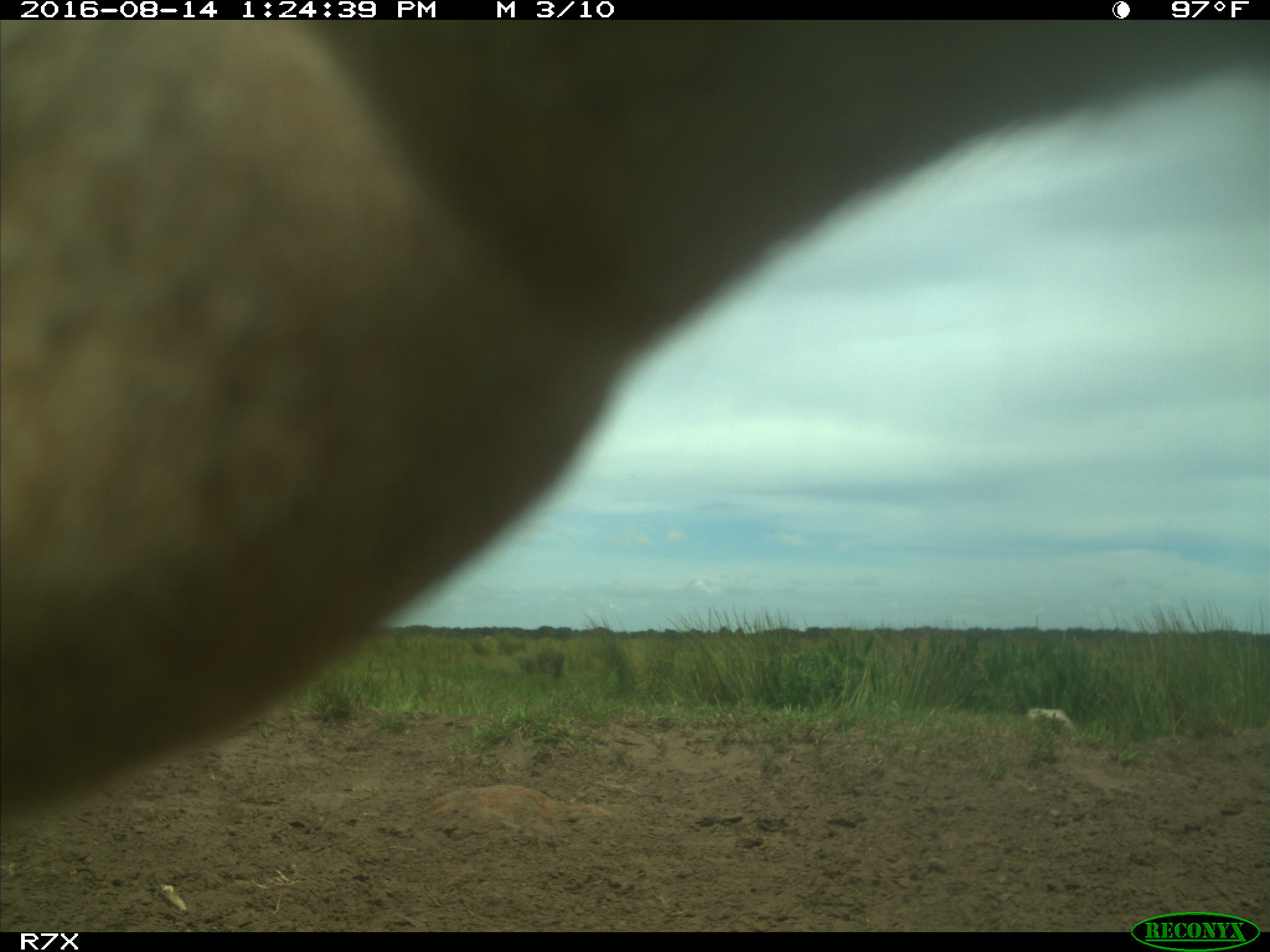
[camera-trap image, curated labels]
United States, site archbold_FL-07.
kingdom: Animalia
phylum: Chordata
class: Mammalia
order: Artiodactyla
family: Bovidae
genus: Bos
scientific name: Bos taurus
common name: domestic cow